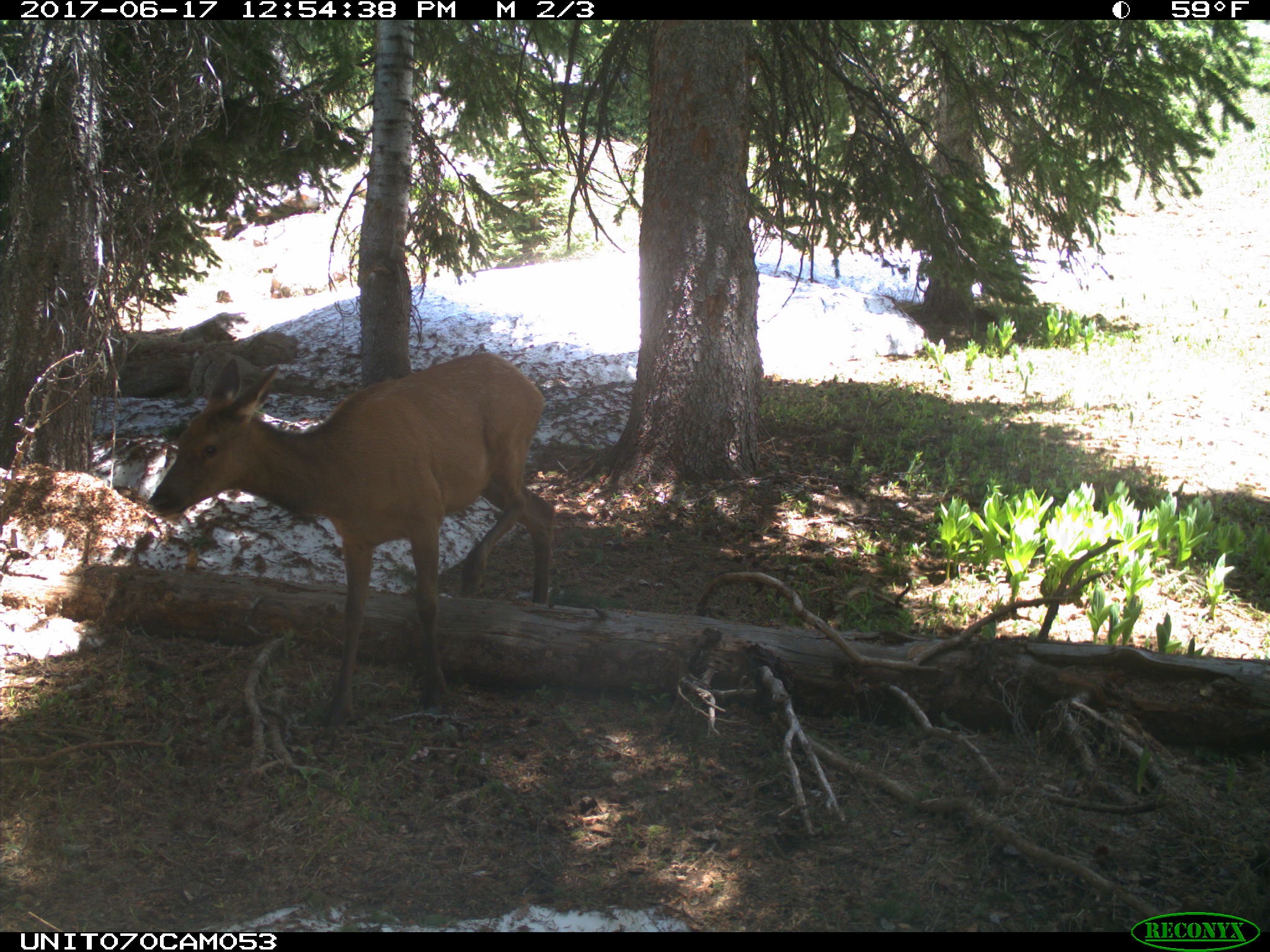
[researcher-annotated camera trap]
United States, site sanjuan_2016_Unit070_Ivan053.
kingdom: Animalia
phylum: Chordata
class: Mammalia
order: Artiodactyla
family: Cervidae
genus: Cervus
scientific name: Cervus elaphus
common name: red deer